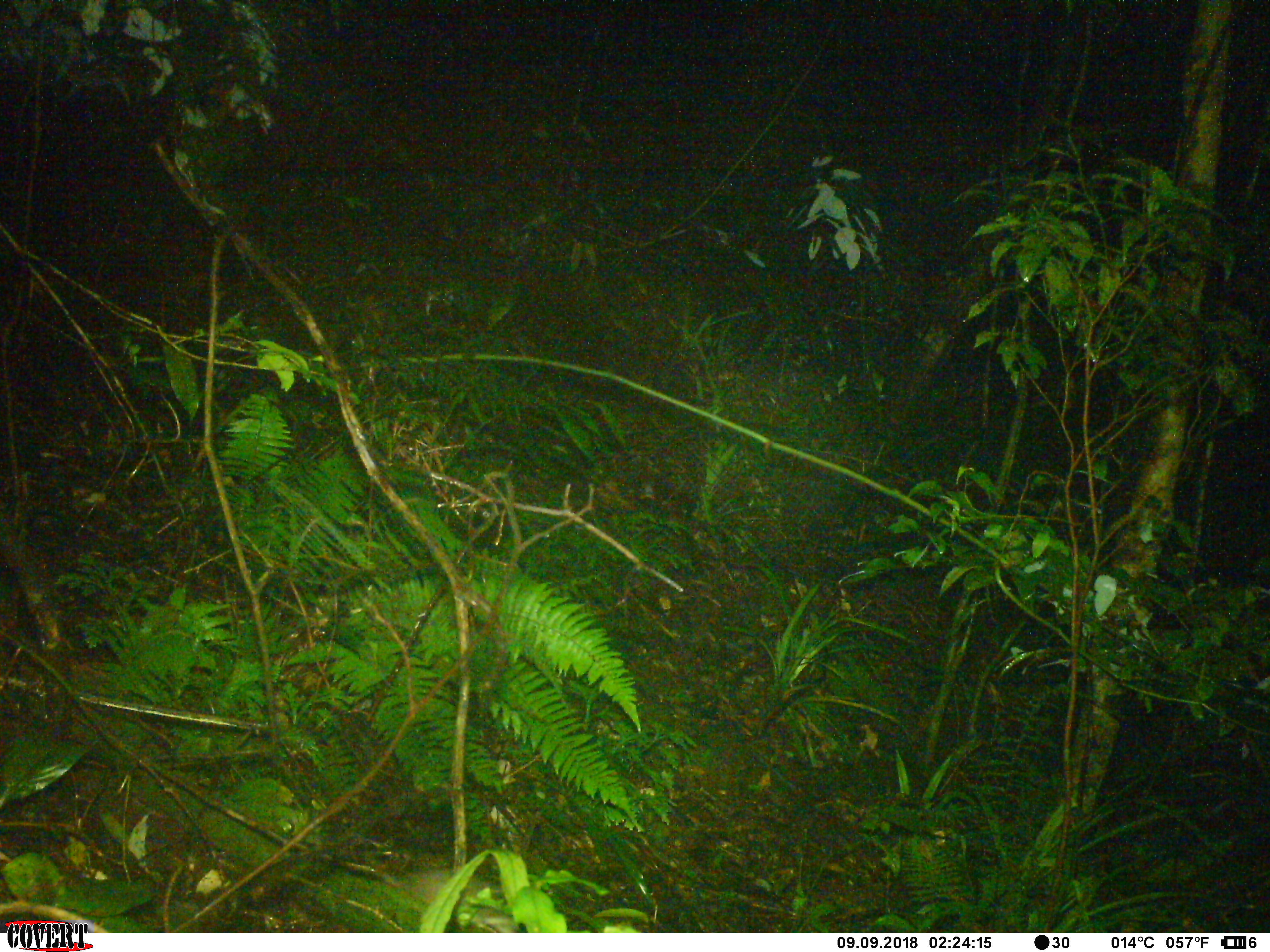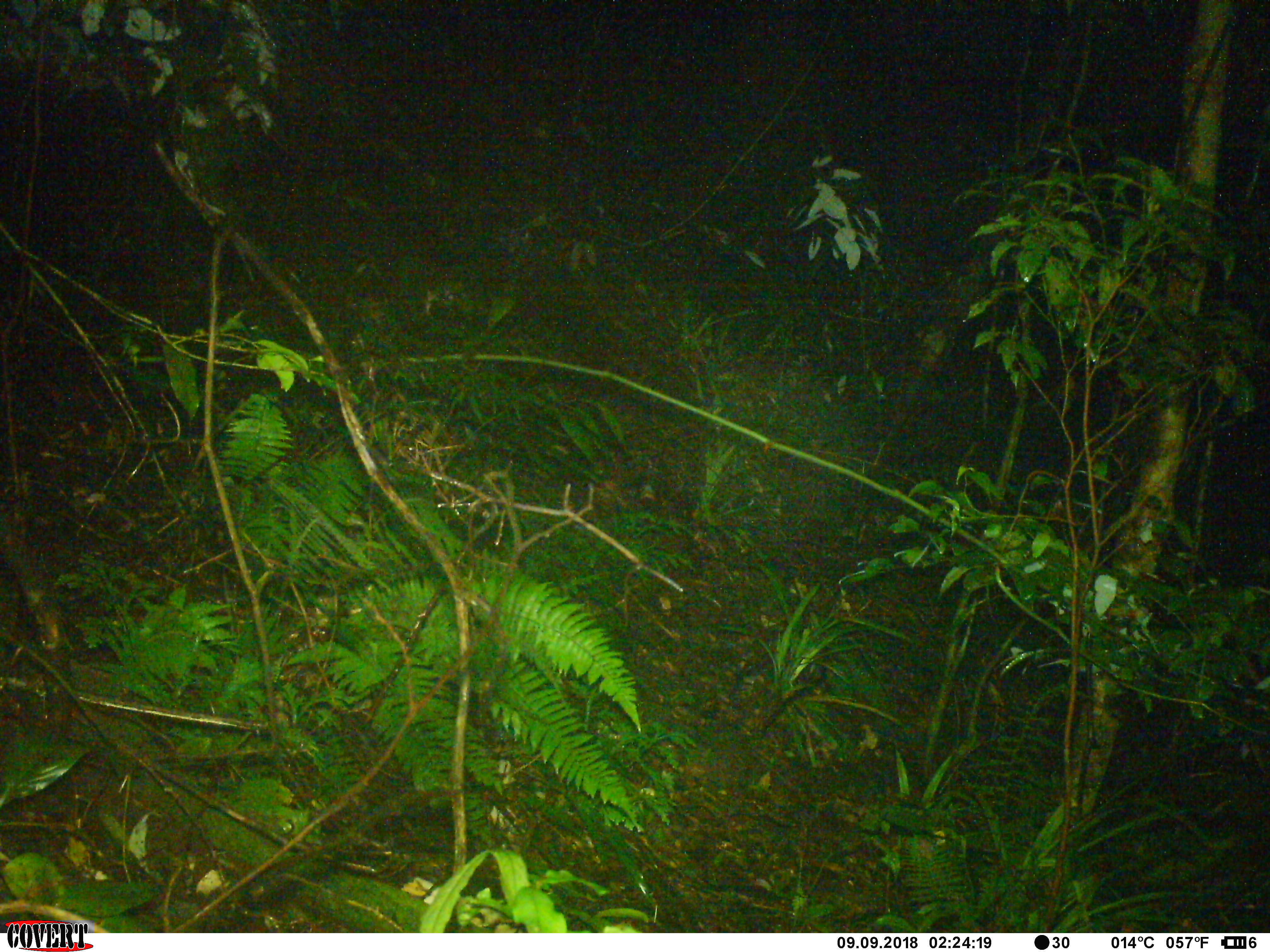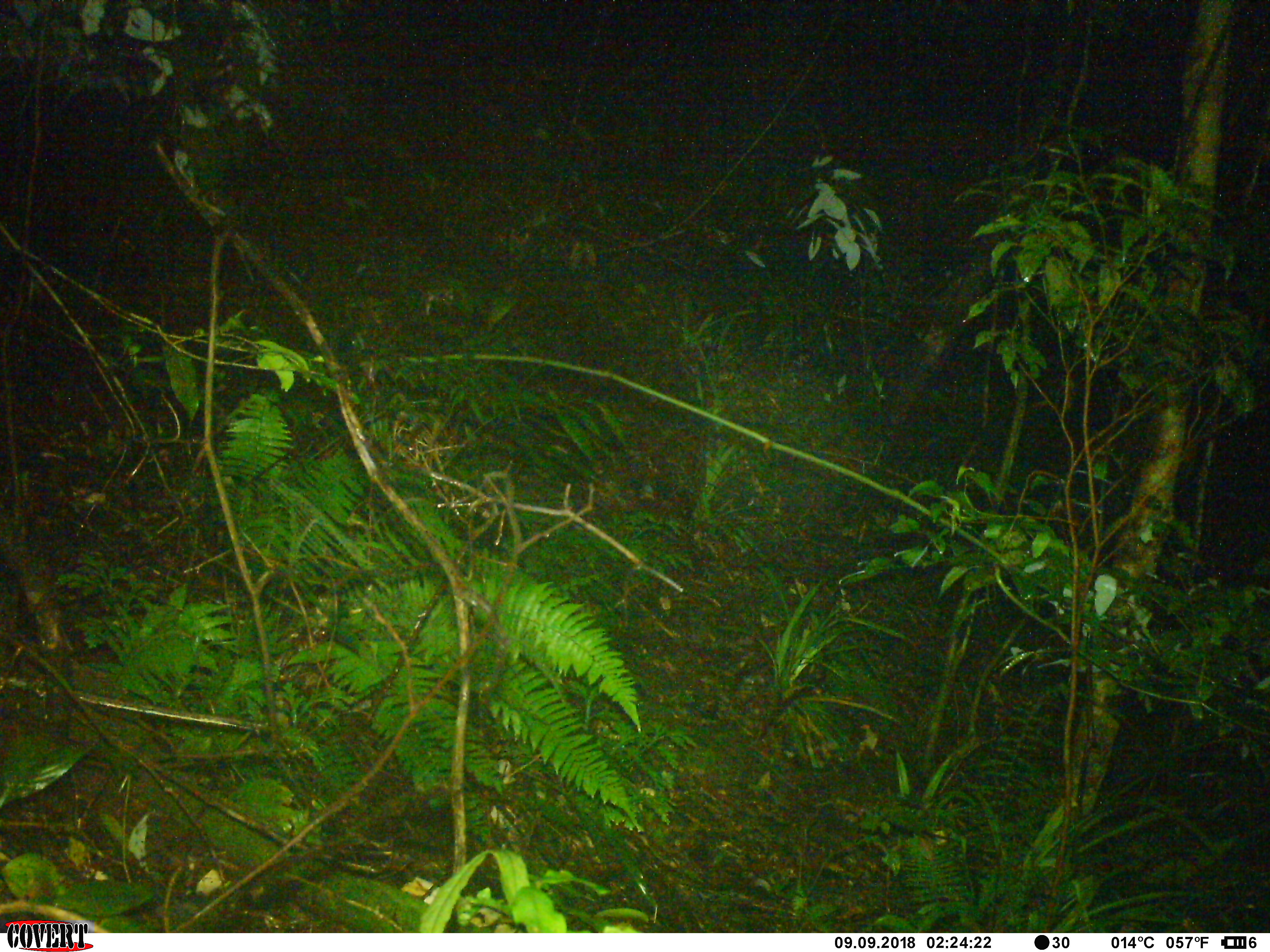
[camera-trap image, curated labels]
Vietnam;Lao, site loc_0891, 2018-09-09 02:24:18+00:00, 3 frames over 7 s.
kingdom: Animalia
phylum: Chordata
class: Mammalia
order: Rodentia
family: Muridae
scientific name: Muridae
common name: old-world mice and rats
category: unidentified murid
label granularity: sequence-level